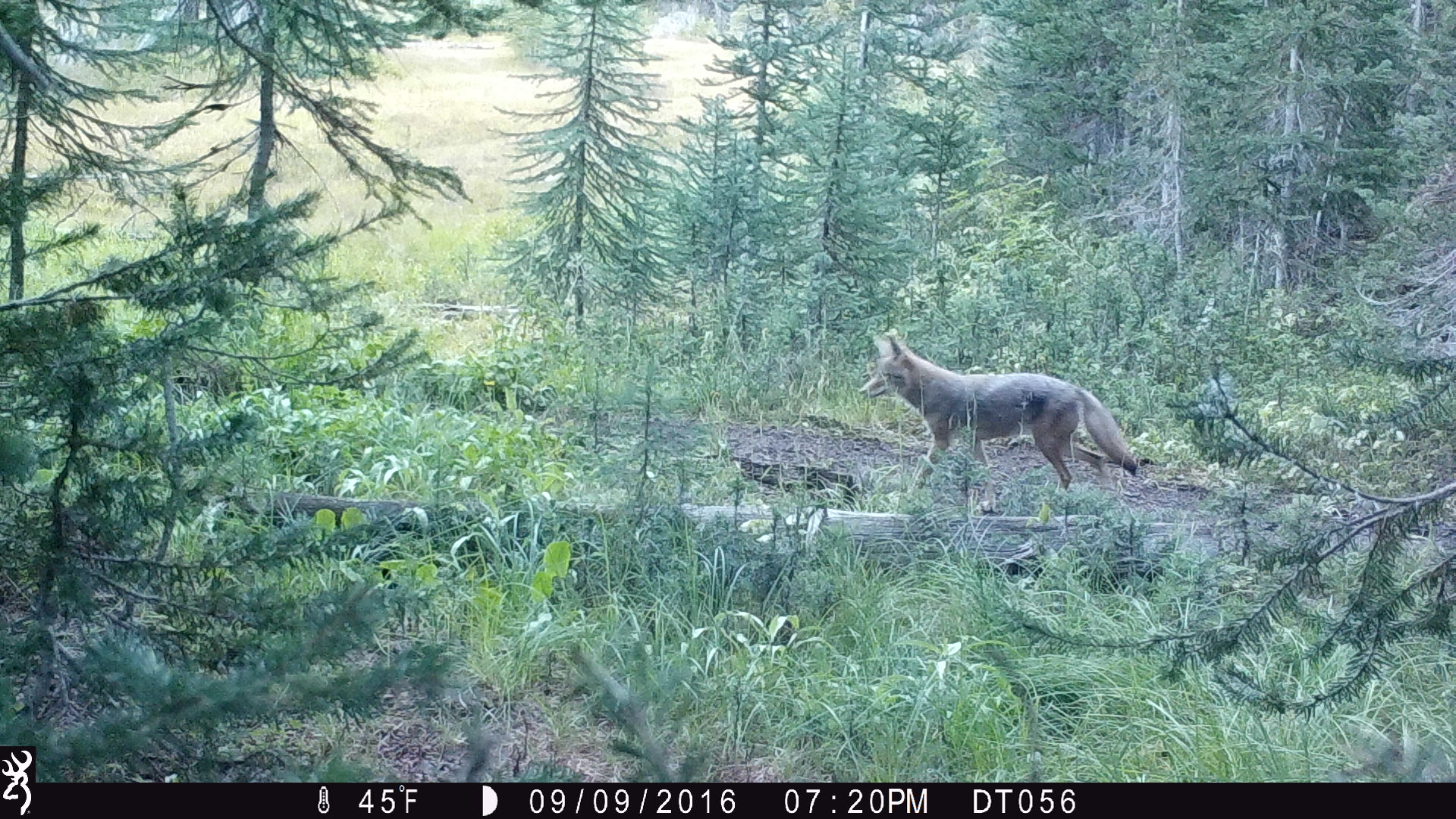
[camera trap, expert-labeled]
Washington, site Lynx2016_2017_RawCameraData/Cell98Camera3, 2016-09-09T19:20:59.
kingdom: Animalia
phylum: Chordata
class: Mammalia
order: Carnivora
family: Canidae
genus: Canis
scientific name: Canis latrans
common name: coyote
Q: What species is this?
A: Canis latrans (coyote).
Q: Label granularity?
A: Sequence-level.